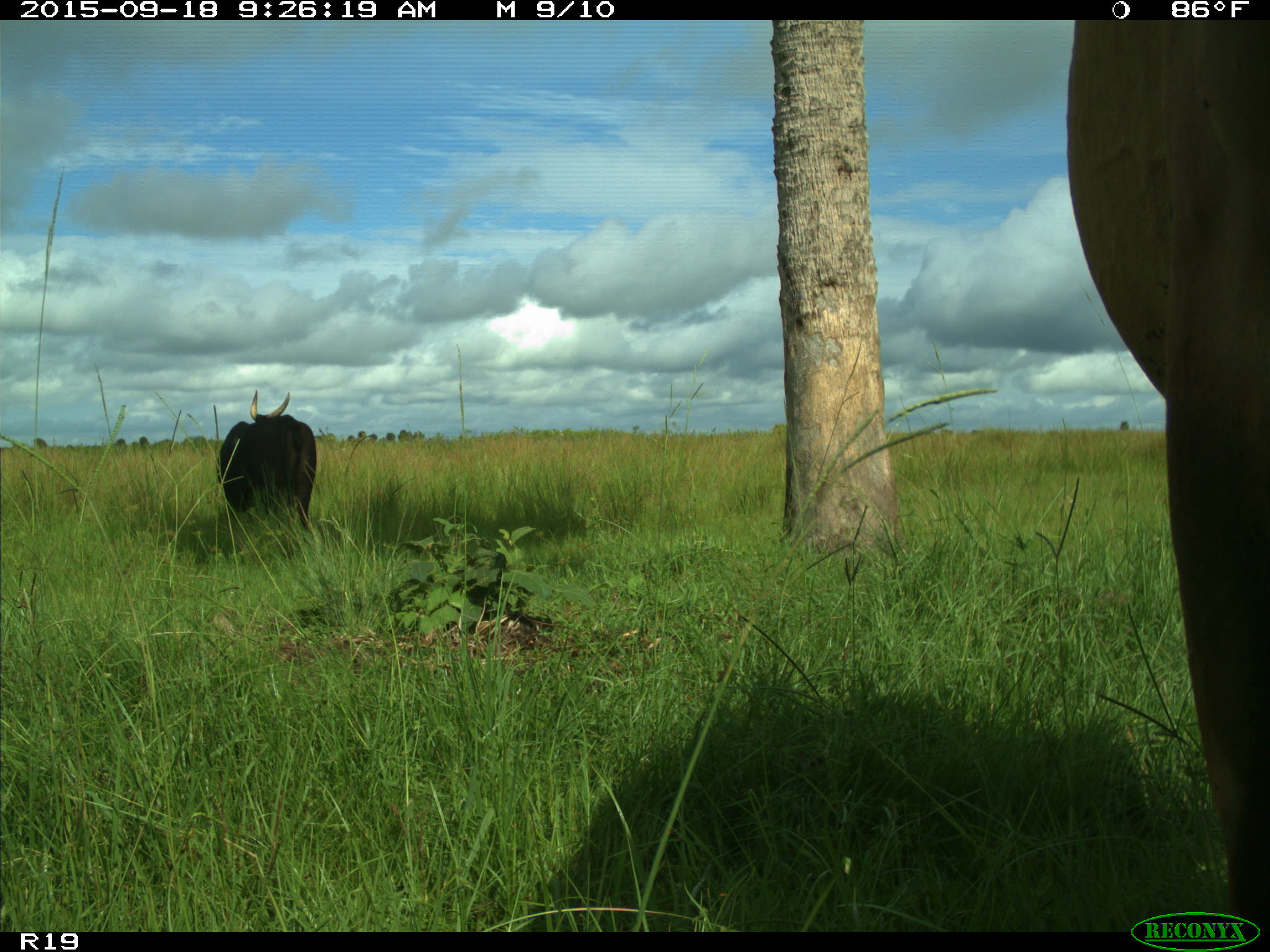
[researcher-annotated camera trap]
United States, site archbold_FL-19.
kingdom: Animalia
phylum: Chordata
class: Mammalia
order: Artiodactyla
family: Bovidae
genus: Bos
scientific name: Bos taurus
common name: domestic cow